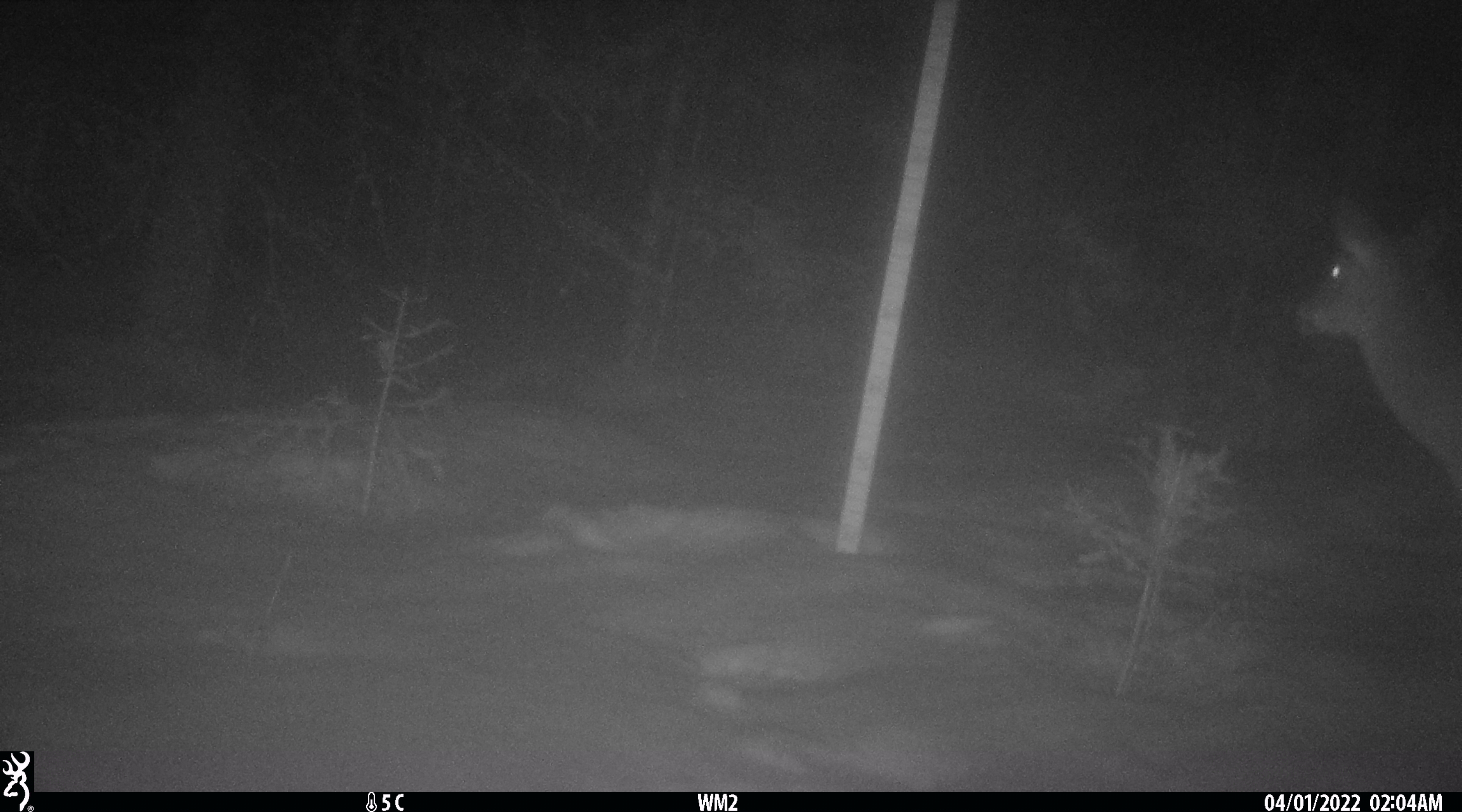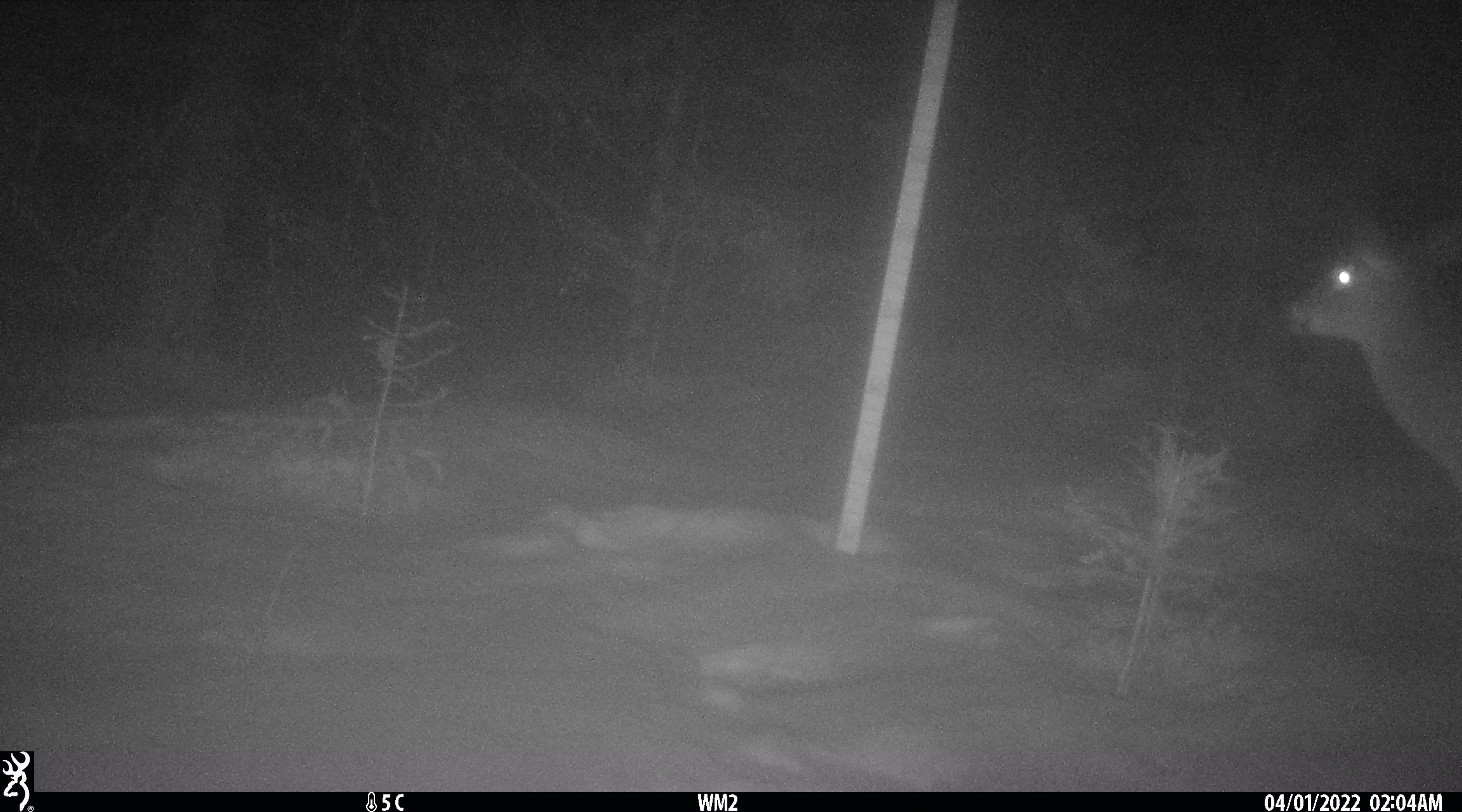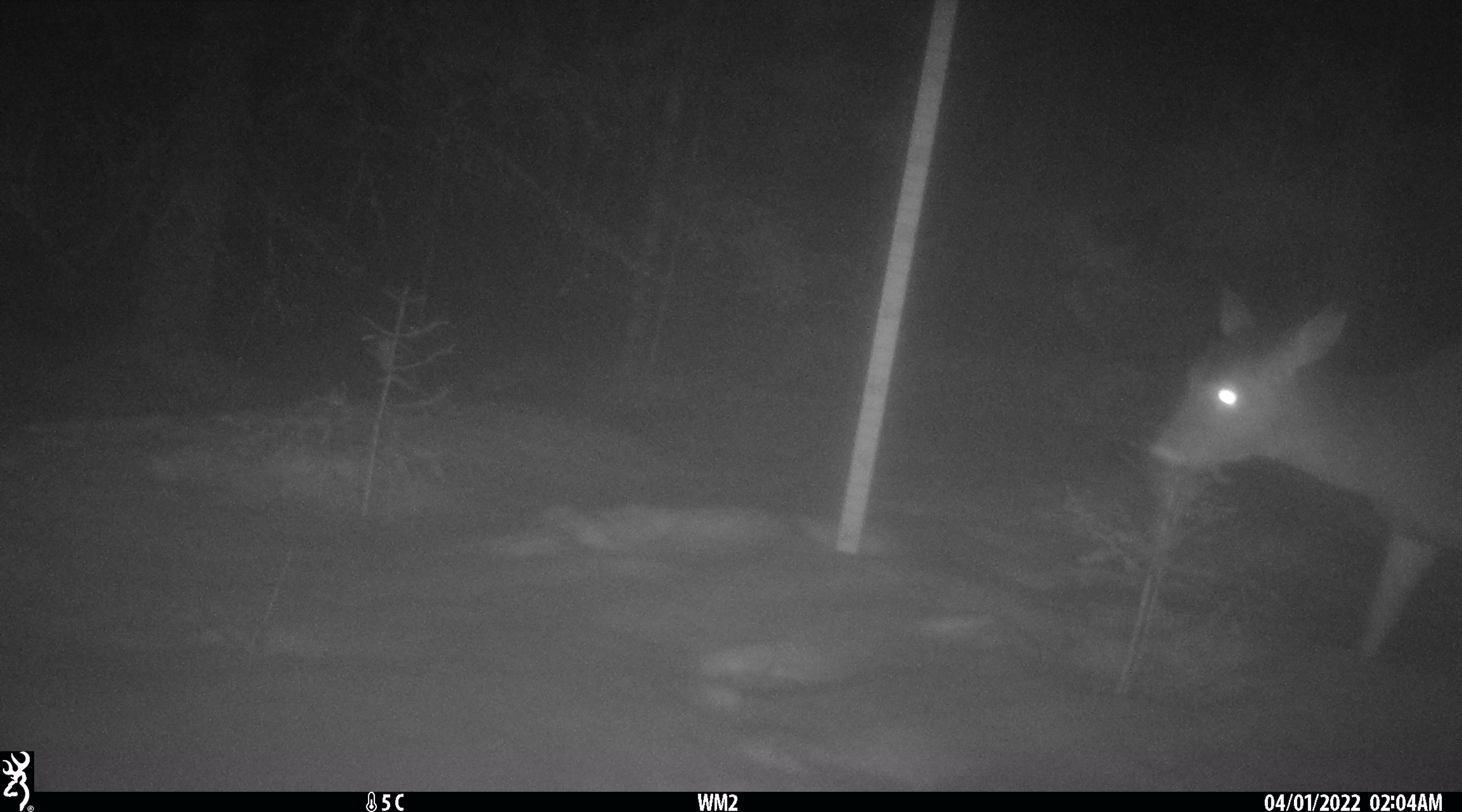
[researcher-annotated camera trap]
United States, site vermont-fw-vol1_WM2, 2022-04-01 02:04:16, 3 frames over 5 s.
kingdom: Animalia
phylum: Chordata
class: Mammalia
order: Artiodactyla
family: Cervidae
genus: Odocoileus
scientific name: Odocoileus virginianus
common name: white-tailed deer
White-tailed deer (Odocoileus virginianus).